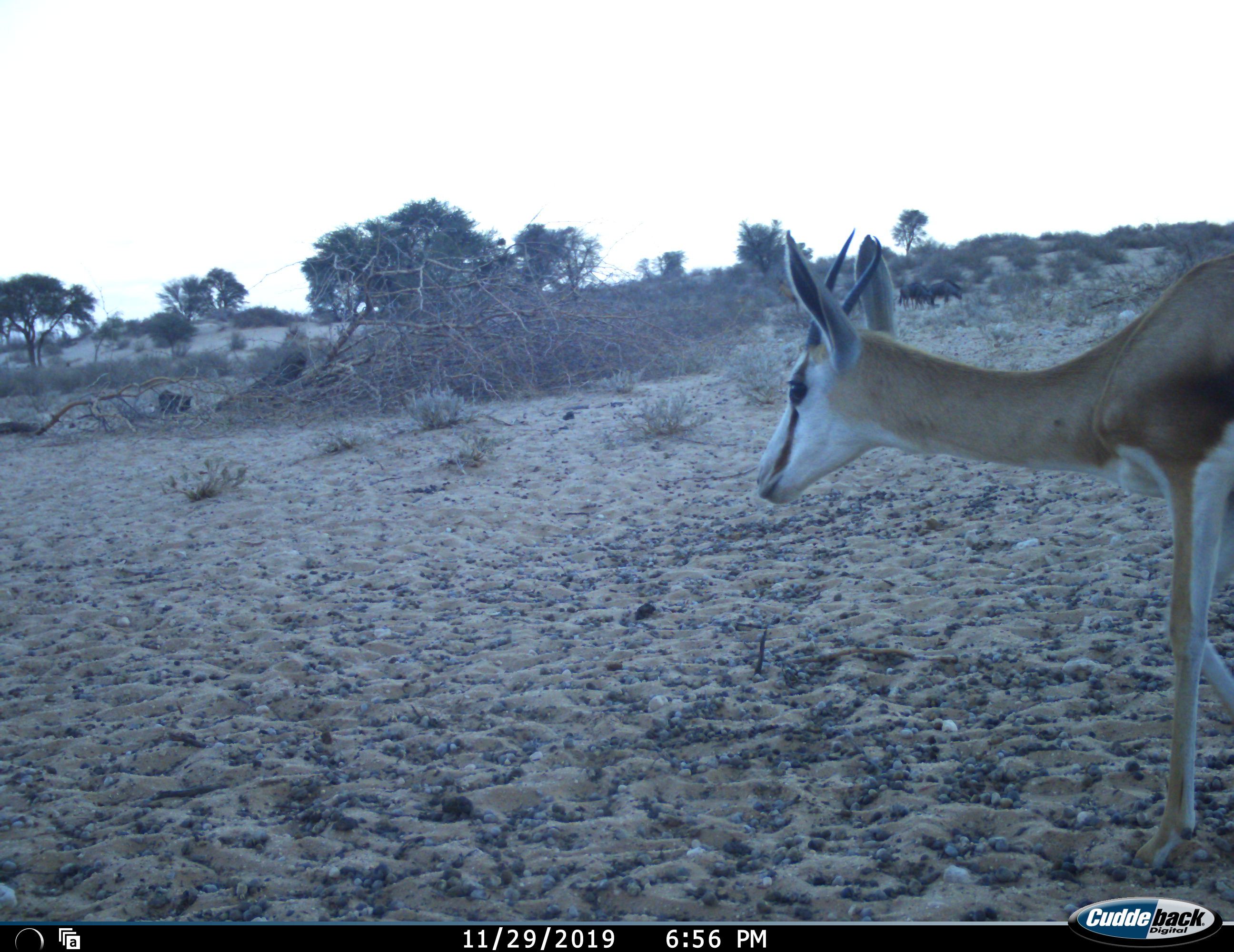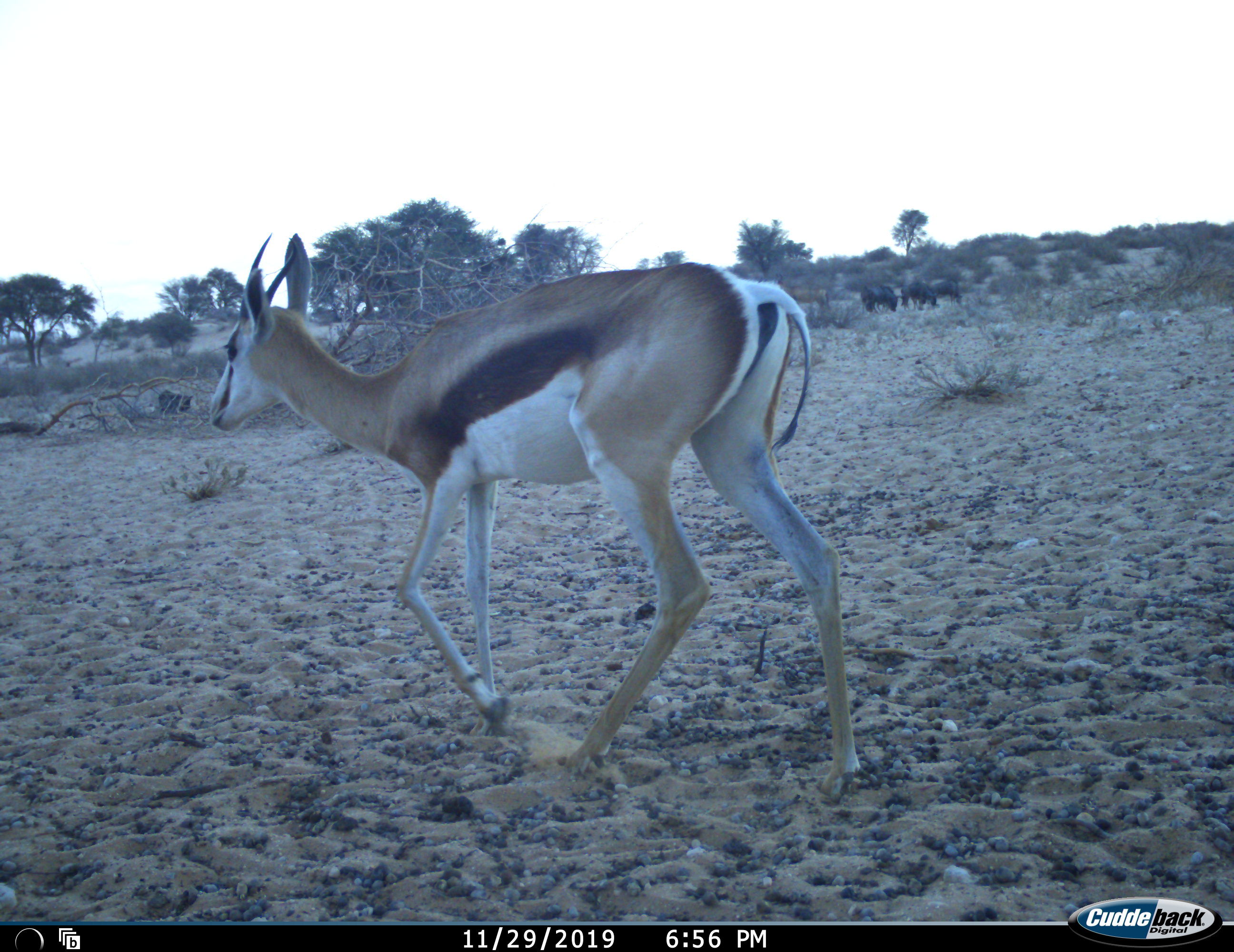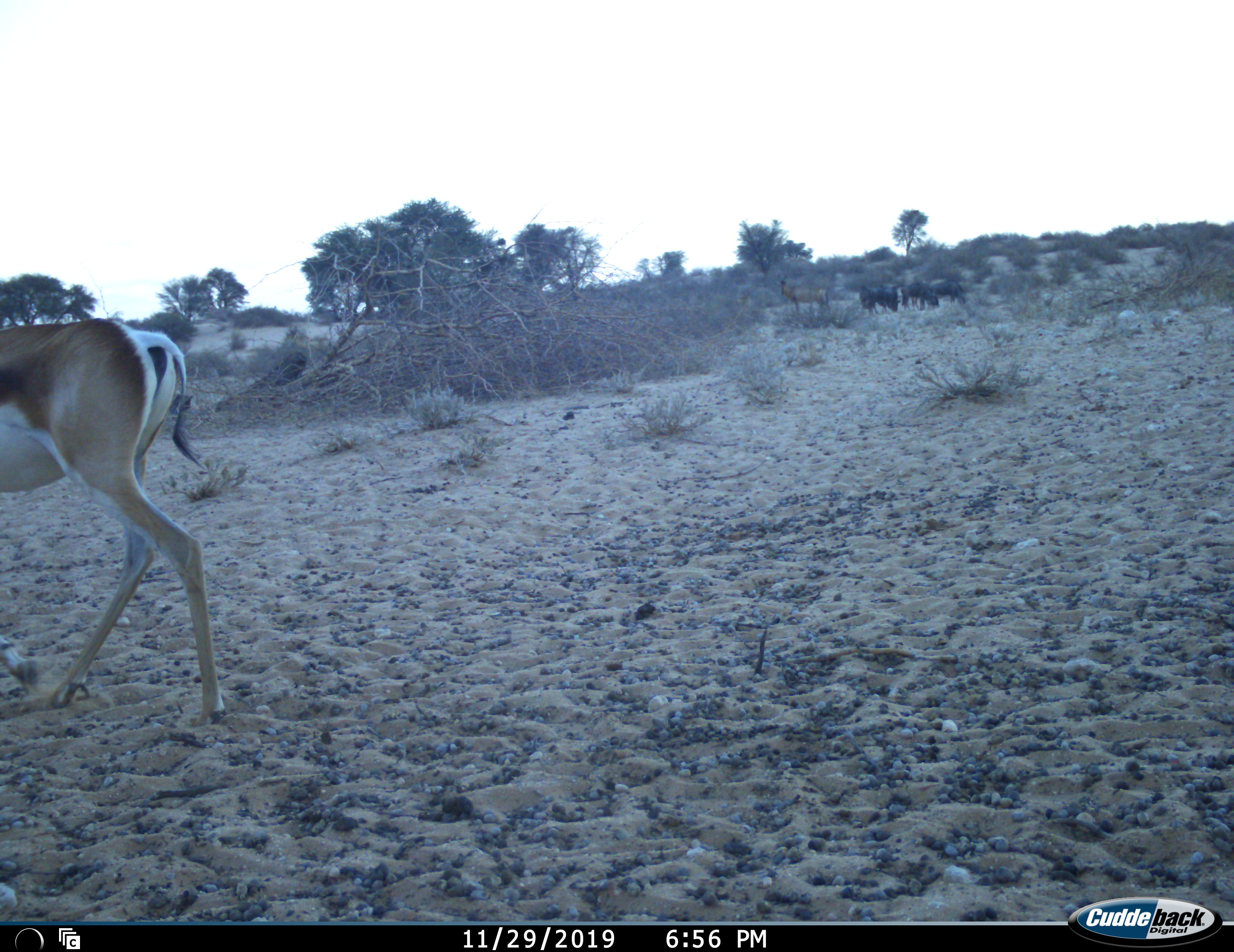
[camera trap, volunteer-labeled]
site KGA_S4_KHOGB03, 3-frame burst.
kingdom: Animalia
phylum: Chordata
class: Mammalia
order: Artiodactyla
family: Bovidae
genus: Antidorcas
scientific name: Antidorcas marsupialis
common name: springbok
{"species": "springbok (Antidorcas marsupialis)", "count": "1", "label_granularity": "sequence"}